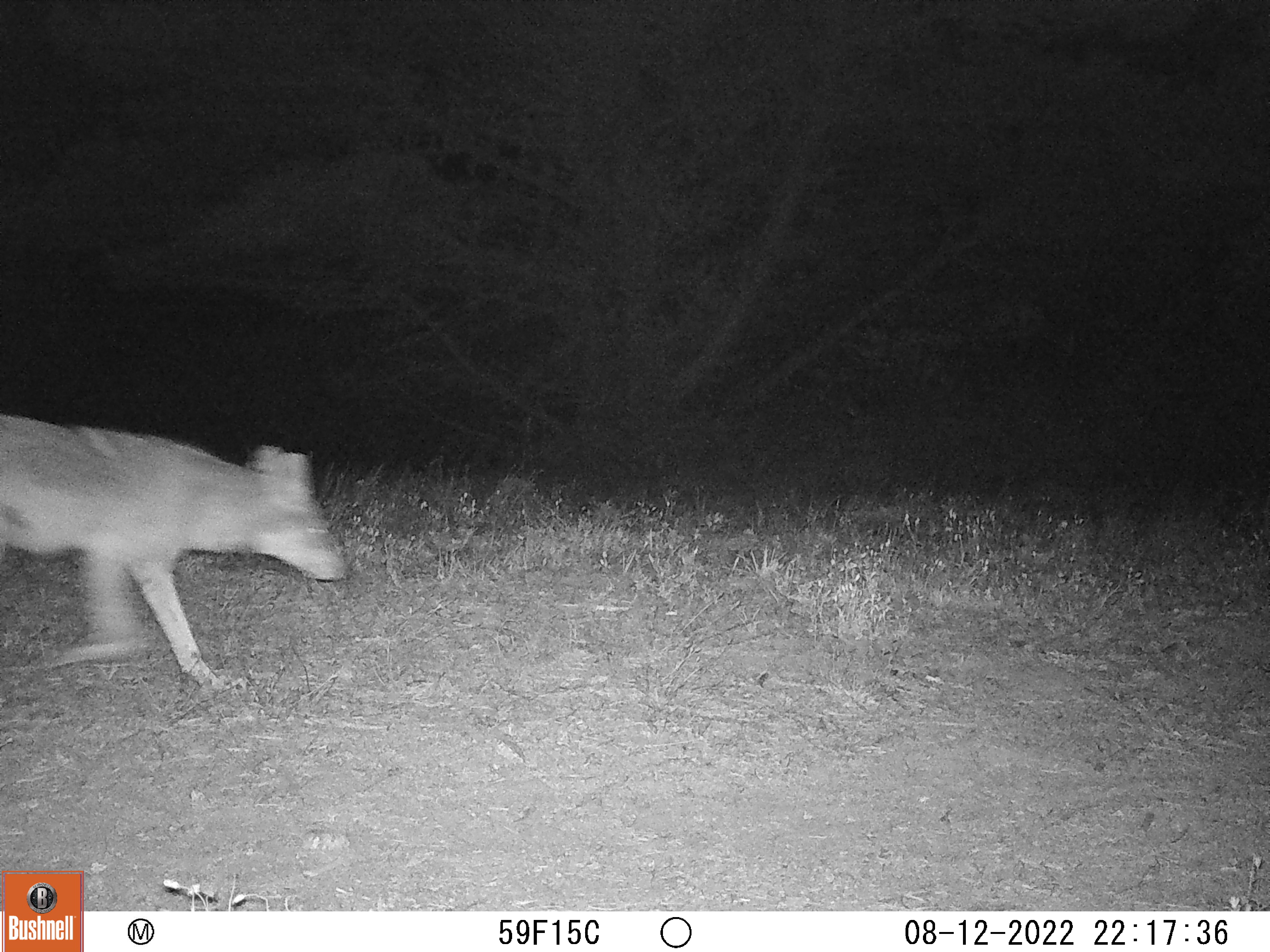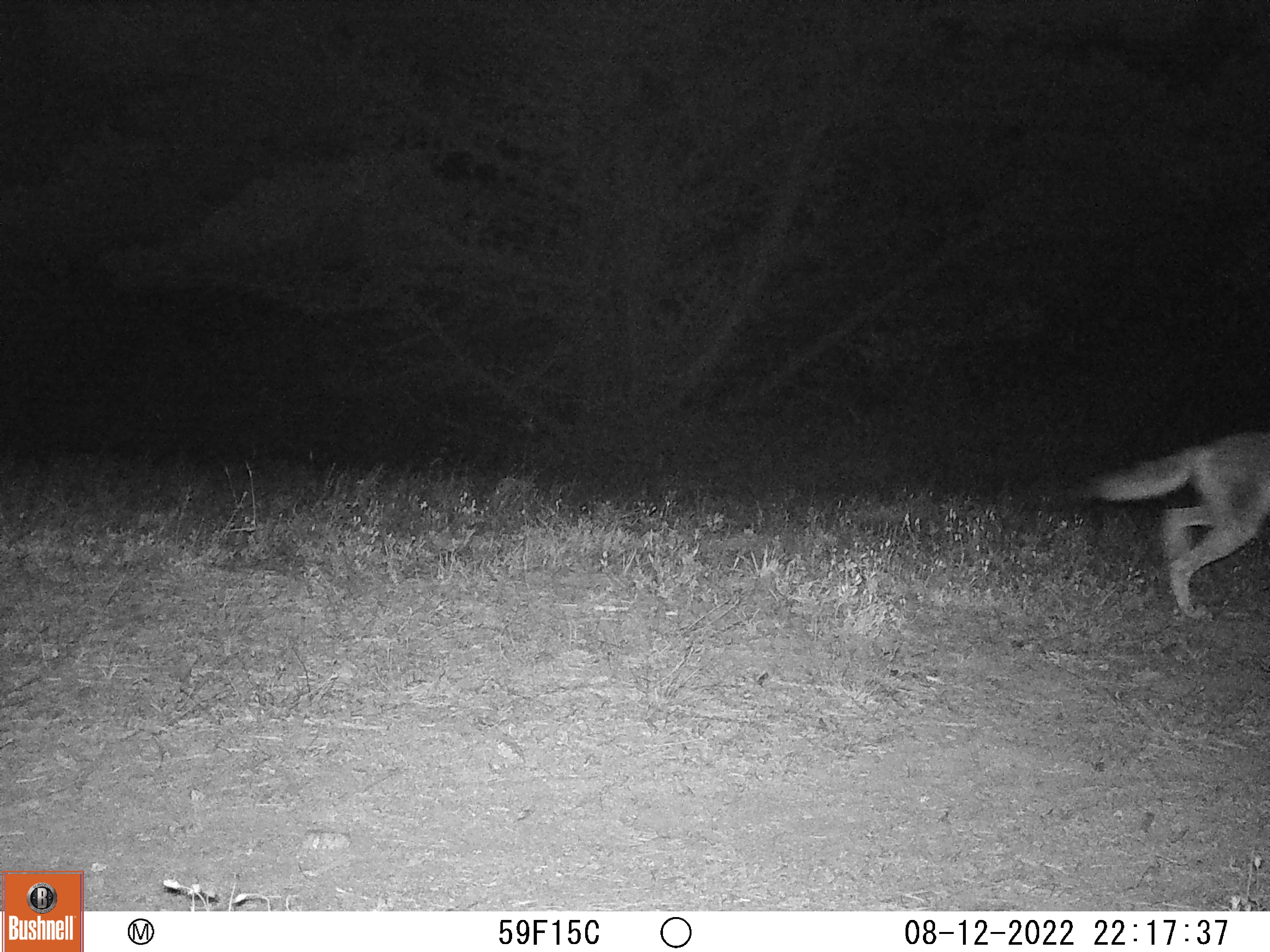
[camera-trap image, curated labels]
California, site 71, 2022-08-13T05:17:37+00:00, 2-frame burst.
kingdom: Animalia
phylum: Chordata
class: Mammalia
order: Carnivora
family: Canidae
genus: Canis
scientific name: Canis latrans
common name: coyote